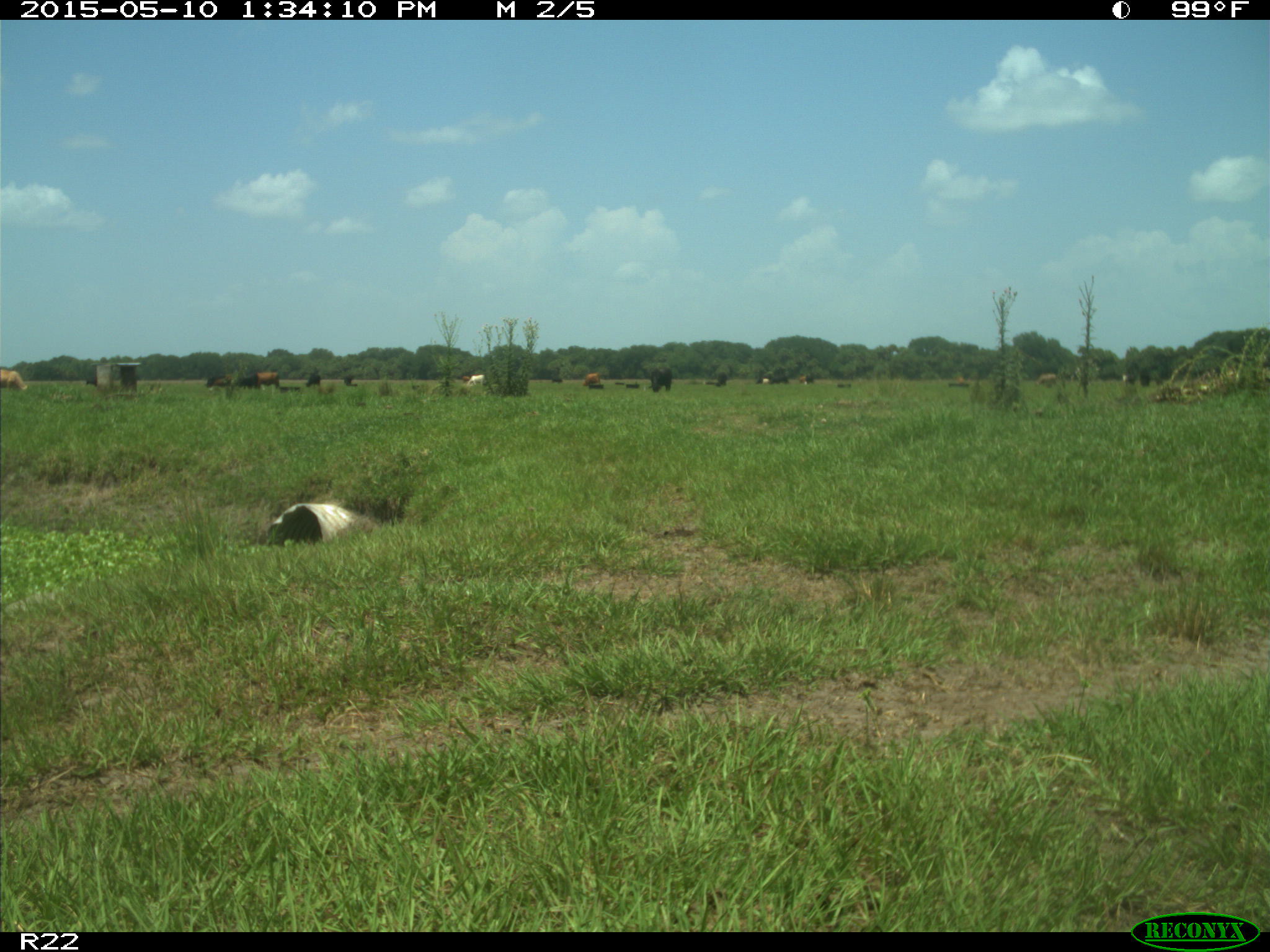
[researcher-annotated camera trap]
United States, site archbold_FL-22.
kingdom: Animalia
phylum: Chordata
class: Mammalia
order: Artiodactyla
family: Bovidae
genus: Bos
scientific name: Bos taurus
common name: domestic cow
Bos taurus (domestic cow).